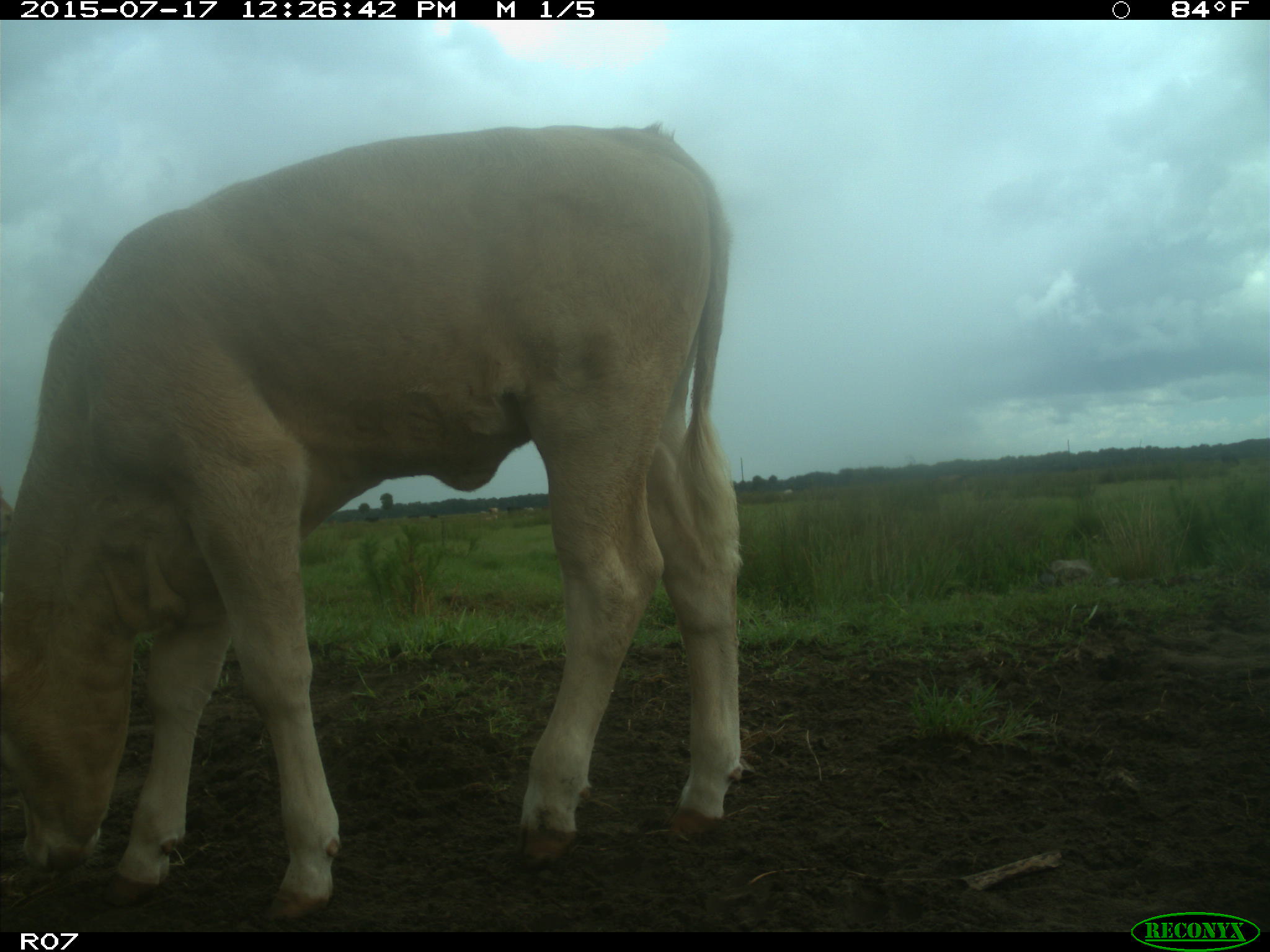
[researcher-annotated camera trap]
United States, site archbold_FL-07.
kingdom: Animalia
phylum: Chordata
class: Mammalia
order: Artiodactyla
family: Bovidae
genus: Bos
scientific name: Bos taurus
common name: domestic cow